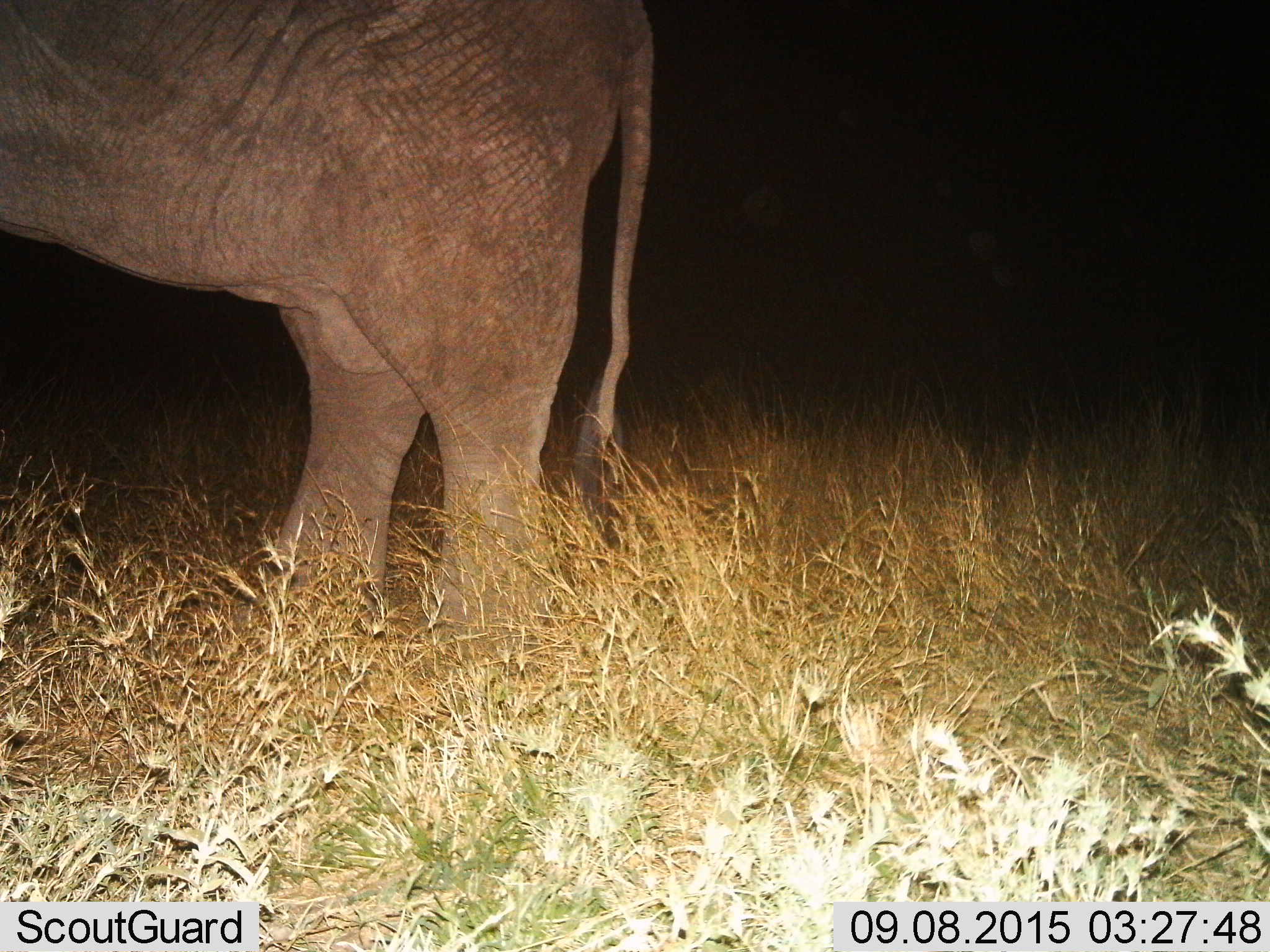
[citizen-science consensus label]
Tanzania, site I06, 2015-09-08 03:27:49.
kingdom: Animalia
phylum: Chordata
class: Mammalia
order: Proboscidea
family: Elephantidae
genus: Loxodonta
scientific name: Loxodonta africana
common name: african bush elephant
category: elephant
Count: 1.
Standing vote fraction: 88%.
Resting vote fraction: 0%.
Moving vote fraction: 12%.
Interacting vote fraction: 0%.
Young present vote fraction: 12%.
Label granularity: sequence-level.